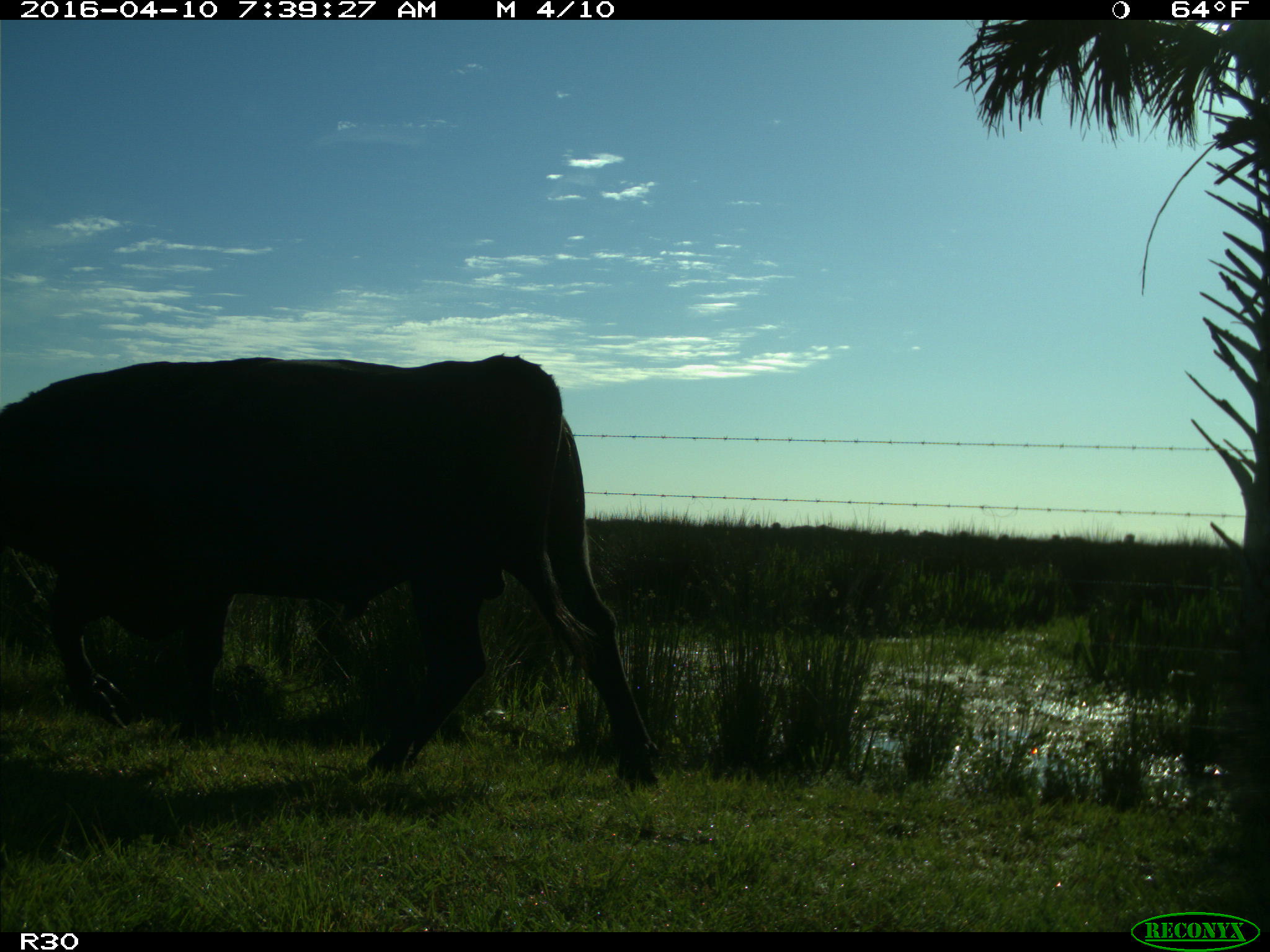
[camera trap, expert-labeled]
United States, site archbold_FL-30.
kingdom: Animalia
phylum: Chordata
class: Mammalia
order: Artiodactyla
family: Bovidae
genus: Bos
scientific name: Bos taurus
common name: domestic cow